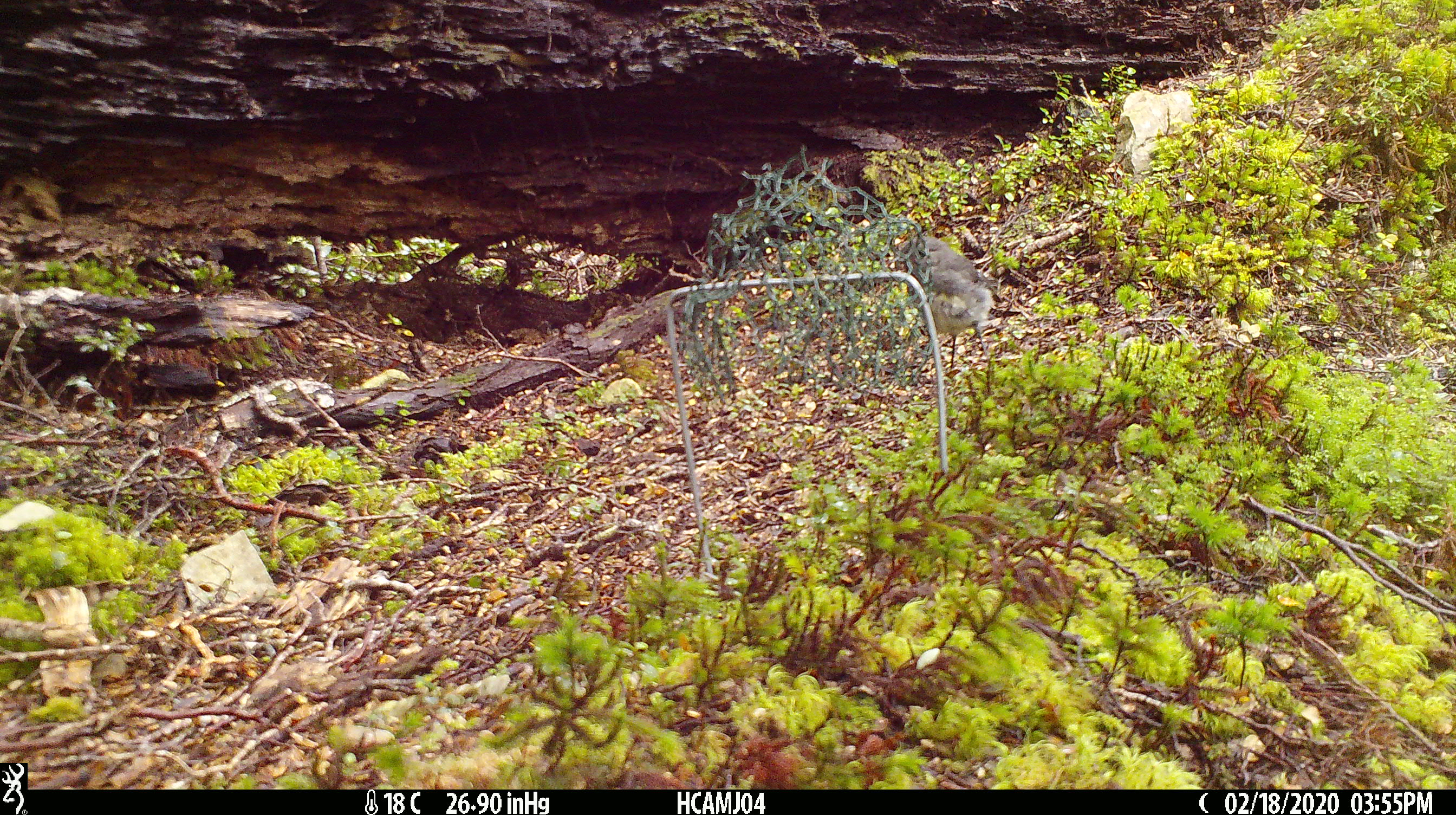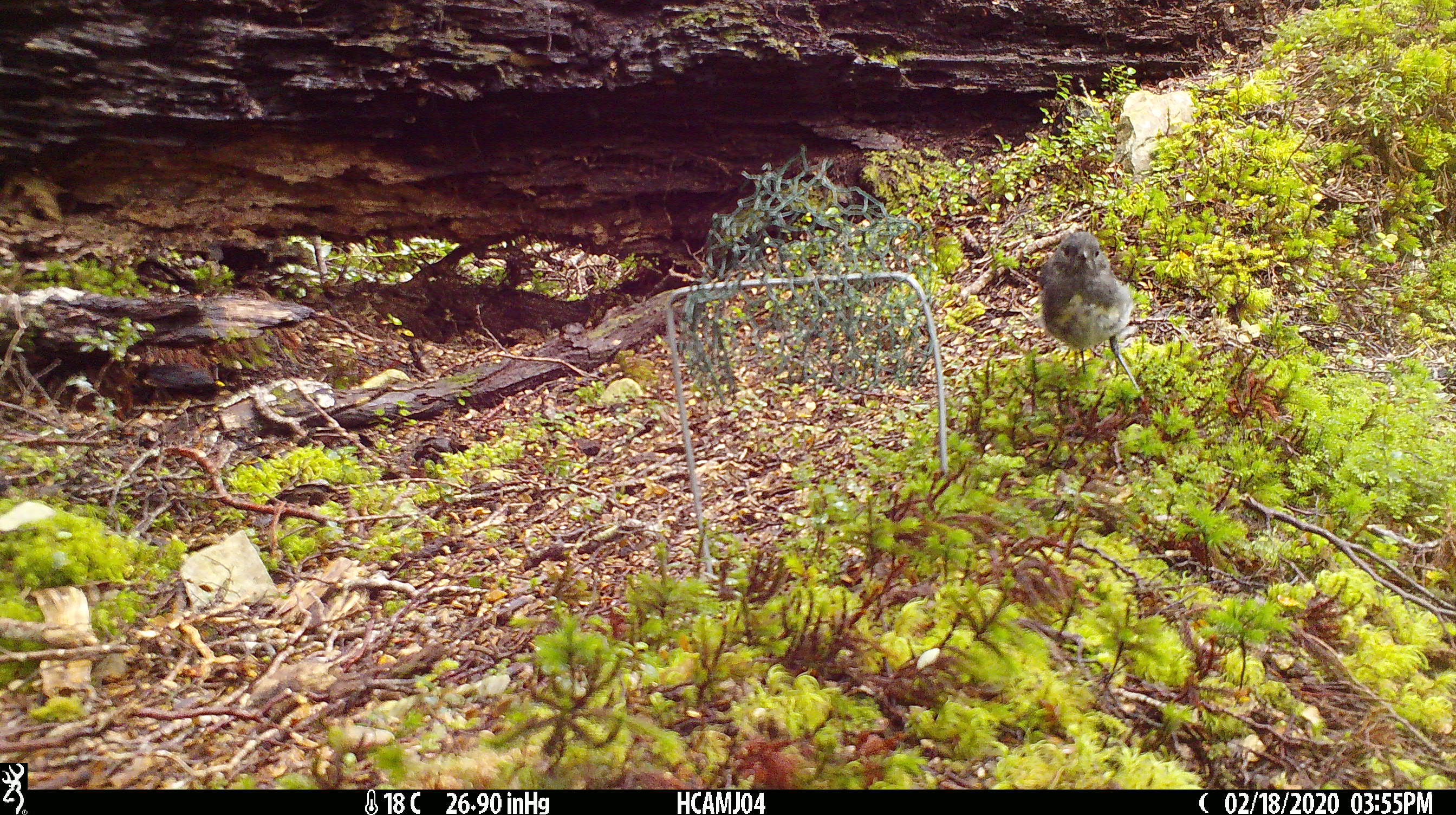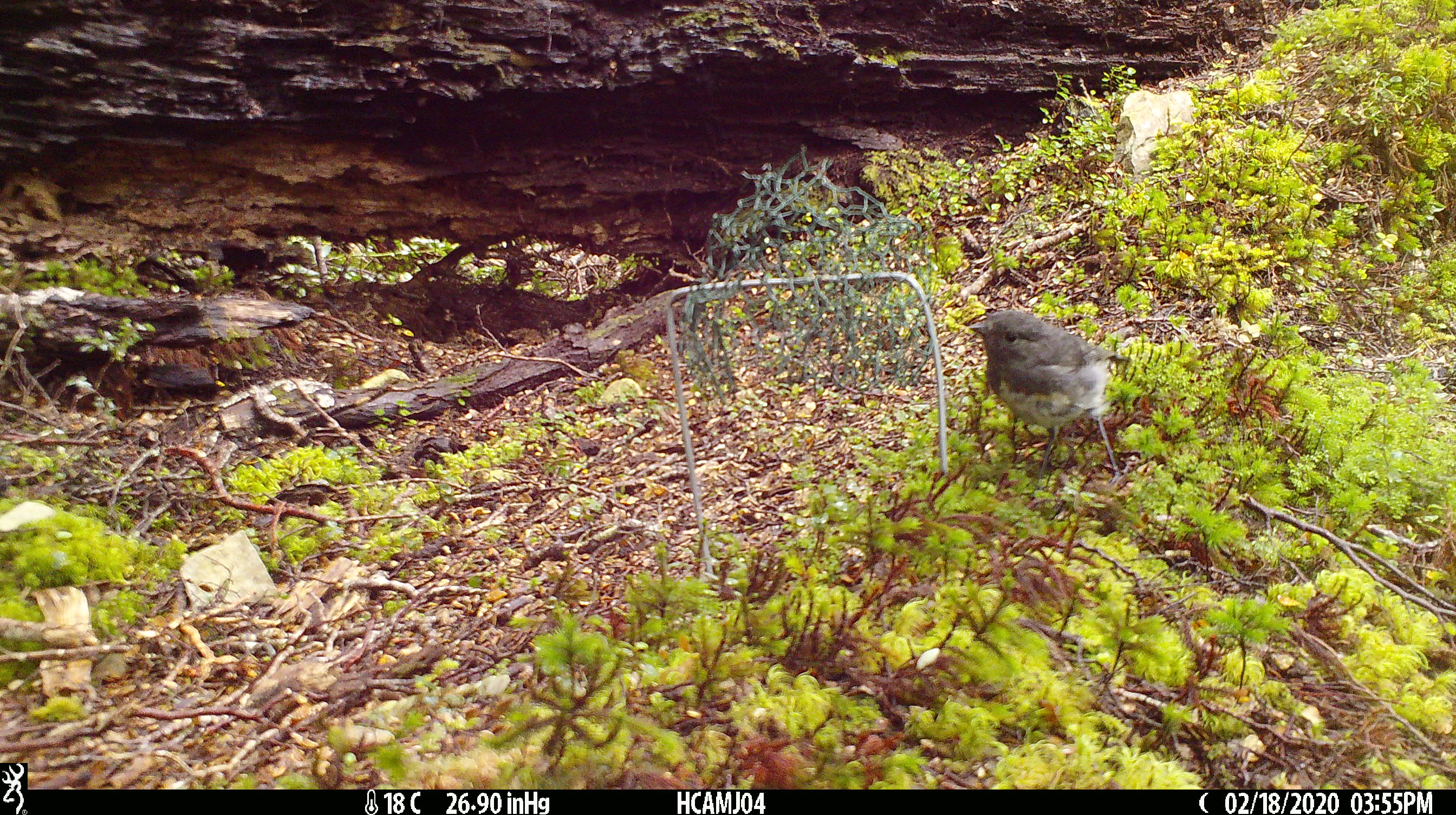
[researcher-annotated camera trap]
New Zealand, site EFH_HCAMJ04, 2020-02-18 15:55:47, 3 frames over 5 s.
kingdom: Animalia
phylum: Chordata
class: Aves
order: Passeriformes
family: Petroicidae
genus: Petroica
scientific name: Petroica australis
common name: new zealand robin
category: robin